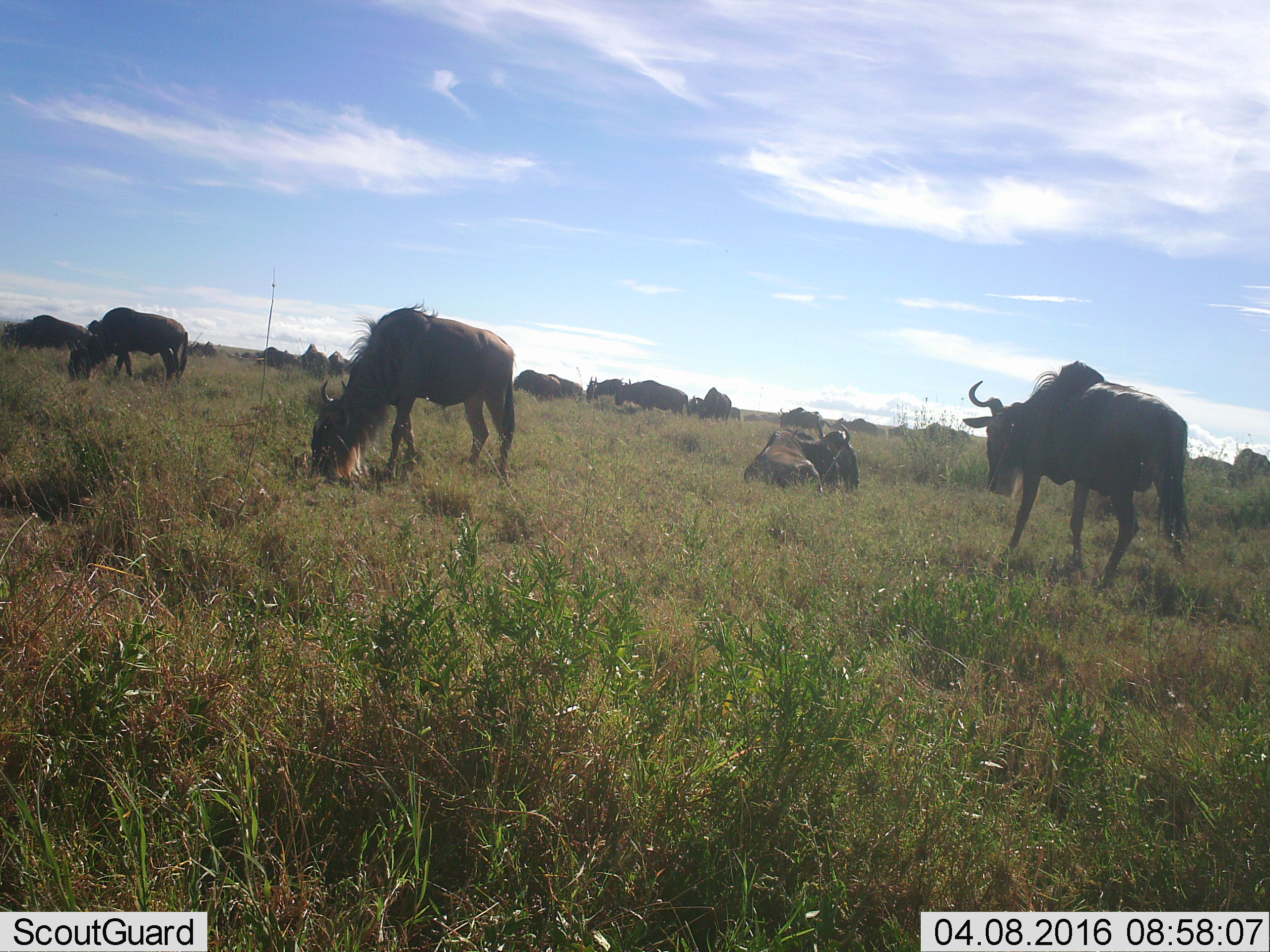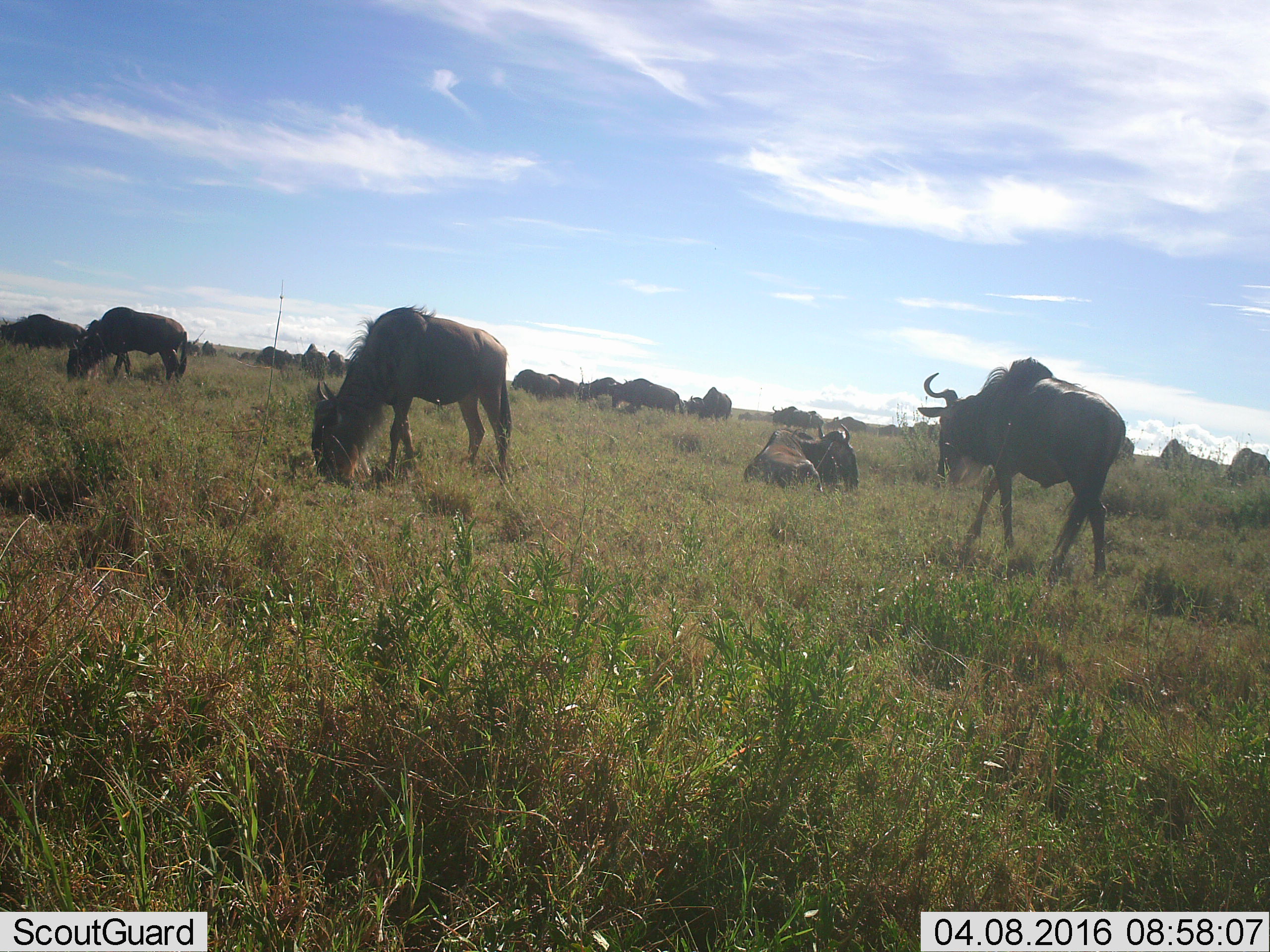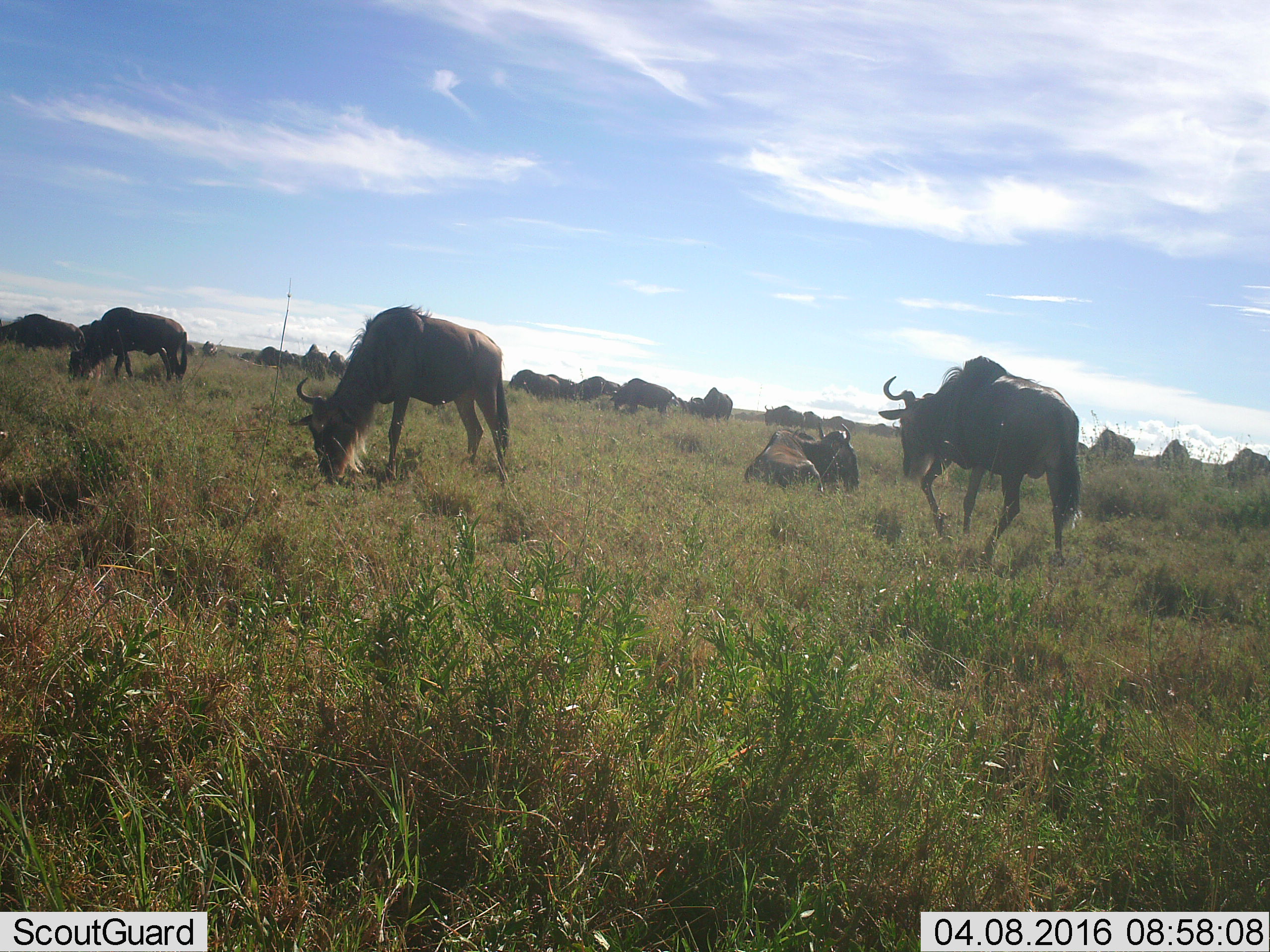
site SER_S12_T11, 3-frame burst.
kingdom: Animalia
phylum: Chordata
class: Mammalia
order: Artiodactyla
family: Bovidae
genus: Connochaetes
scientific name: Connochaetes taurinus taurinus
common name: blue wildebeest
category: wildebeestblue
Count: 11-50.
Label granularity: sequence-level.